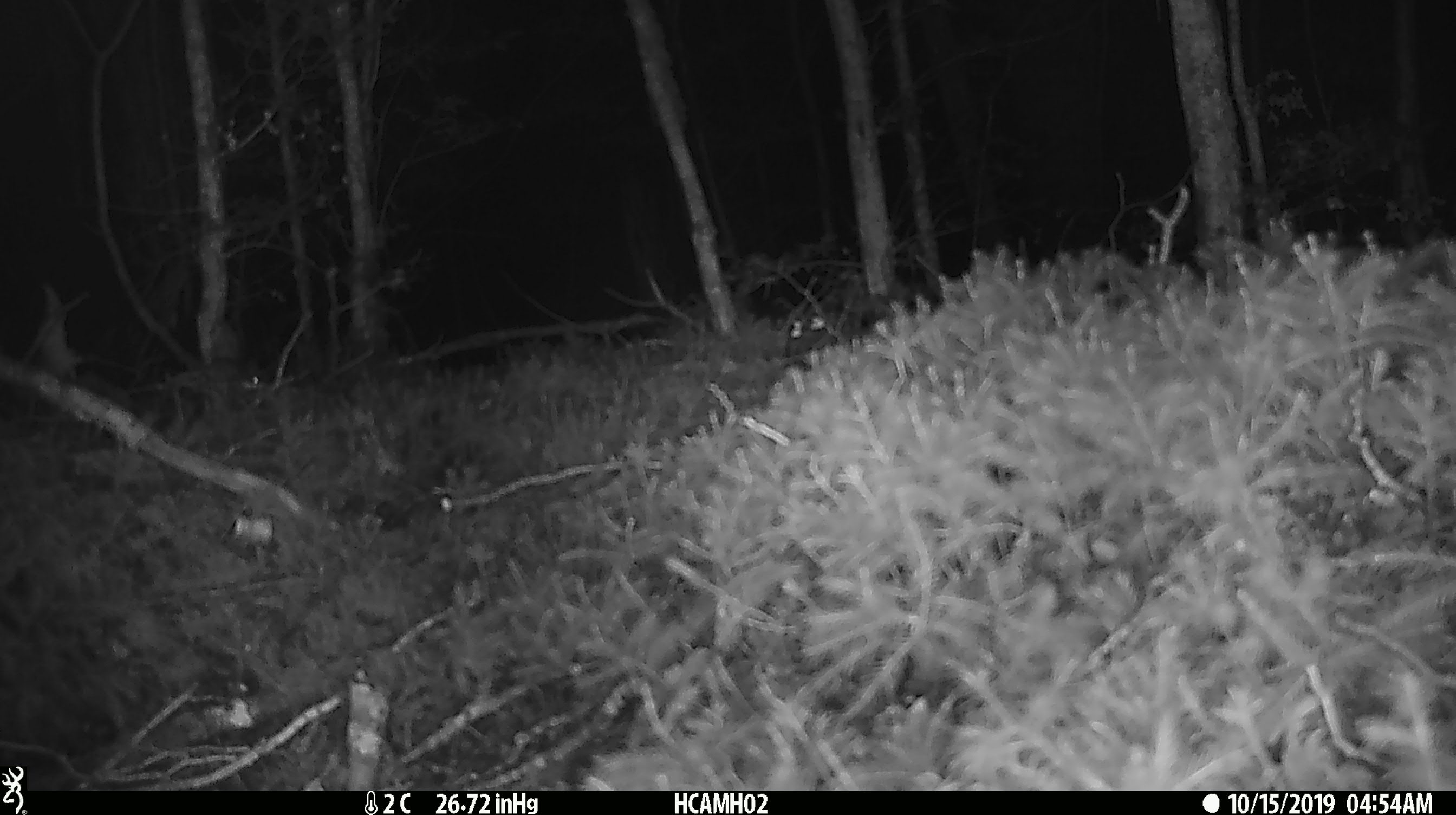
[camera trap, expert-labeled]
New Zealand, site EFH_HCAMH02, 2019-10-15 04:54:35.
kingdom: Animalia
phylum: Chordata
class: Mammalia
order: Rodentia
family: Muridae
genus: Mus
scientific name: Mus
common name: mouse